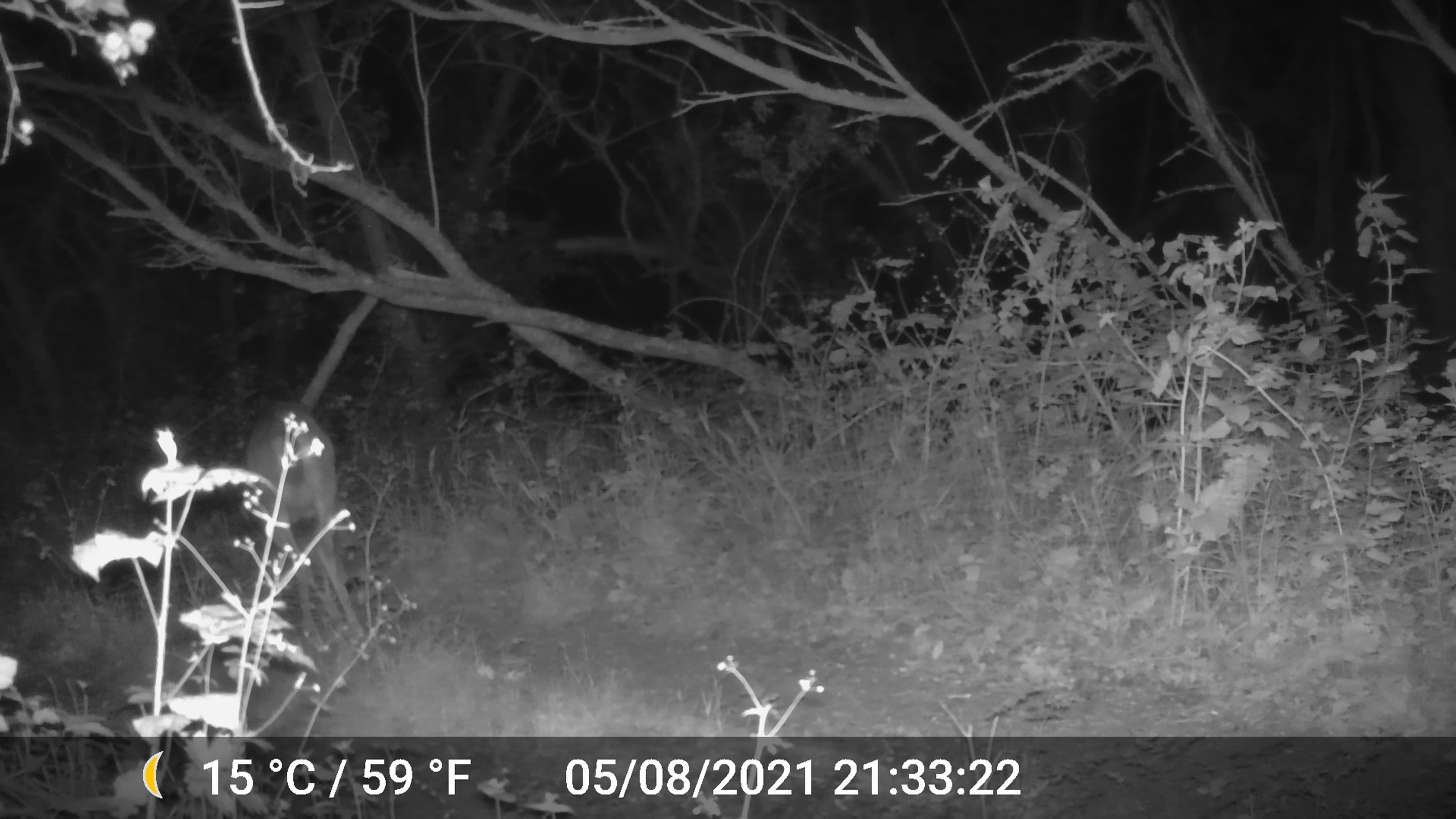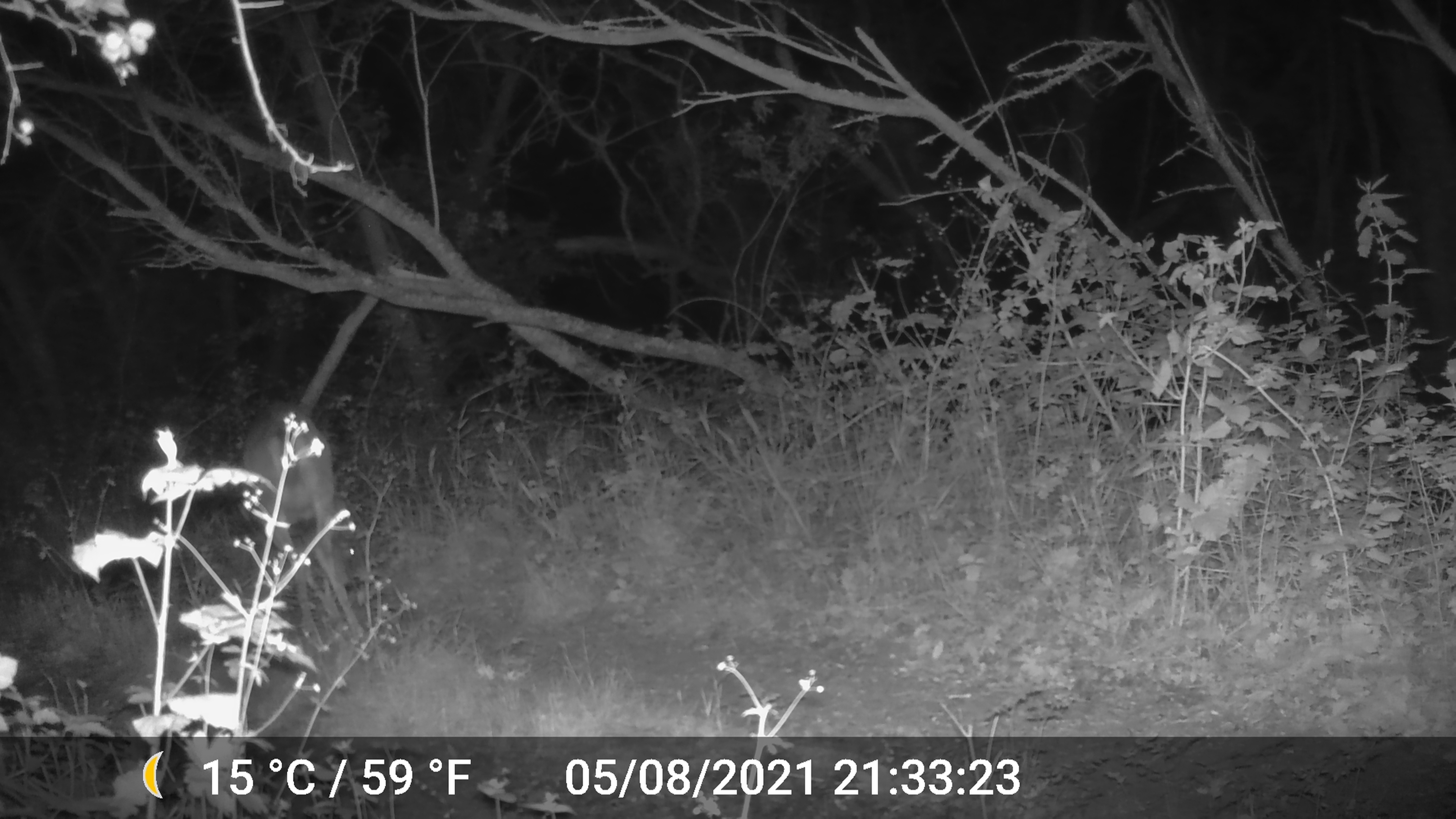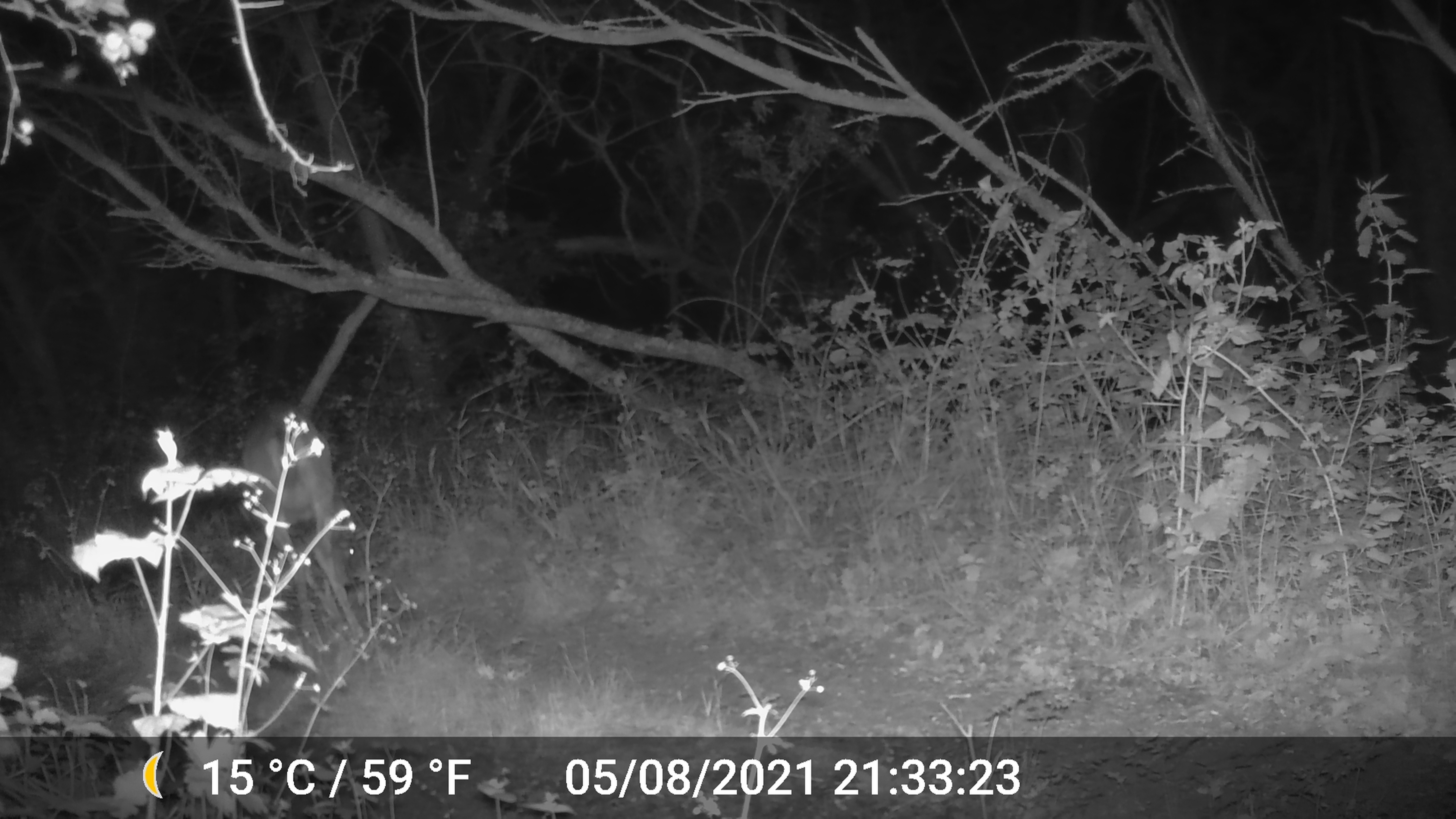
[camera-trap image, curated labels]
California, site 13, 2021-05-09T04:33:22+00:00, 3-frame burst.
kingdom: Animalia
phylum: Chordata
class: Mammalia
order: Artiodactyla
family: Cervidae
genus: Odocoileus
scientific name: Odocoileus hemionus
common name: mule deer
Mule deer (Odocoileus hemionus).